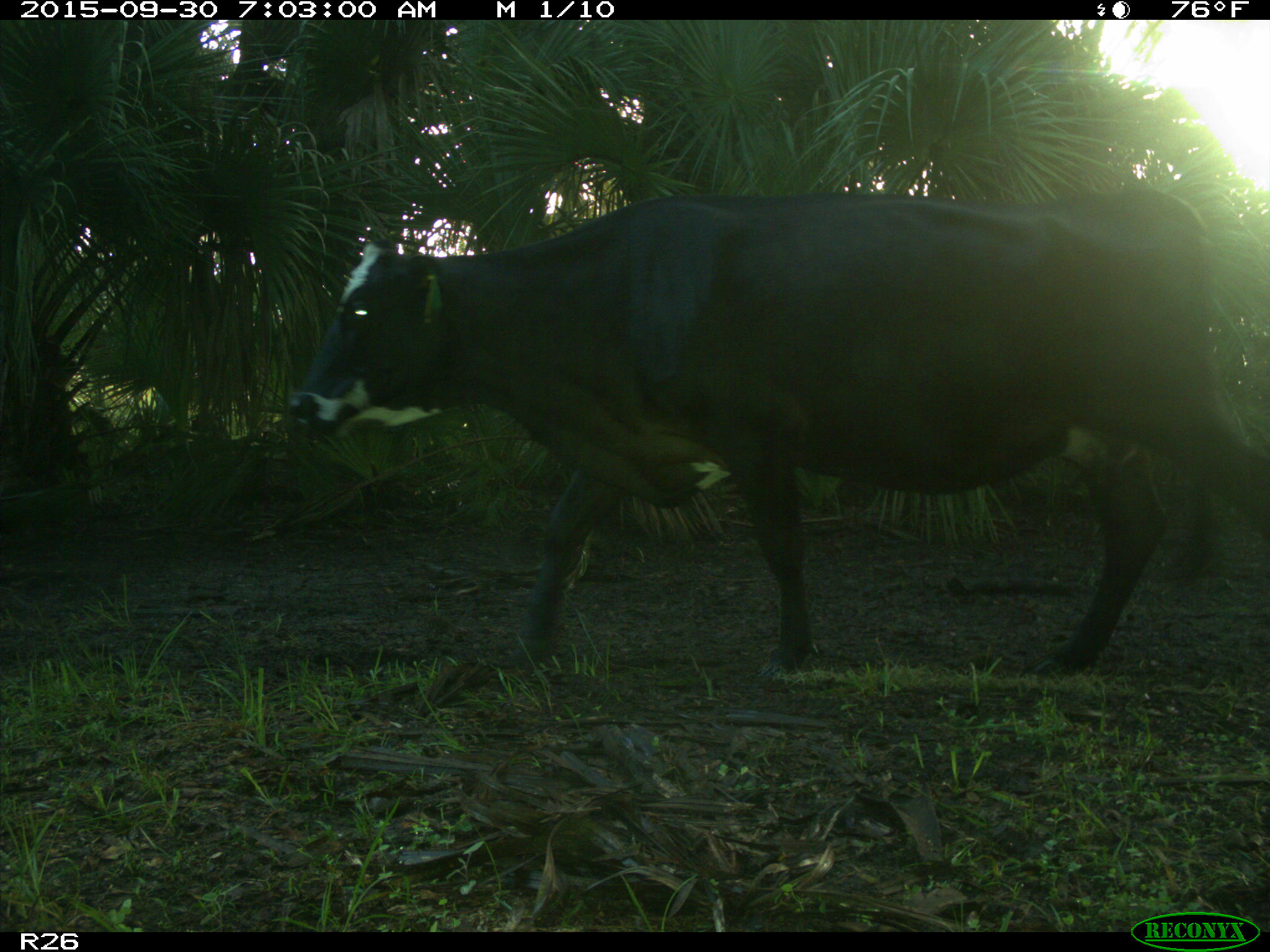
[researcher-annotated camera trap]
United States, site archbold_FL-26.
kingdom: Animalia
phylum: Chordata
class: Mammalia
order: Artiodactyla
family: Bovidae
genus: Bos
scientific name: Bos taurus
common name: domestic cow